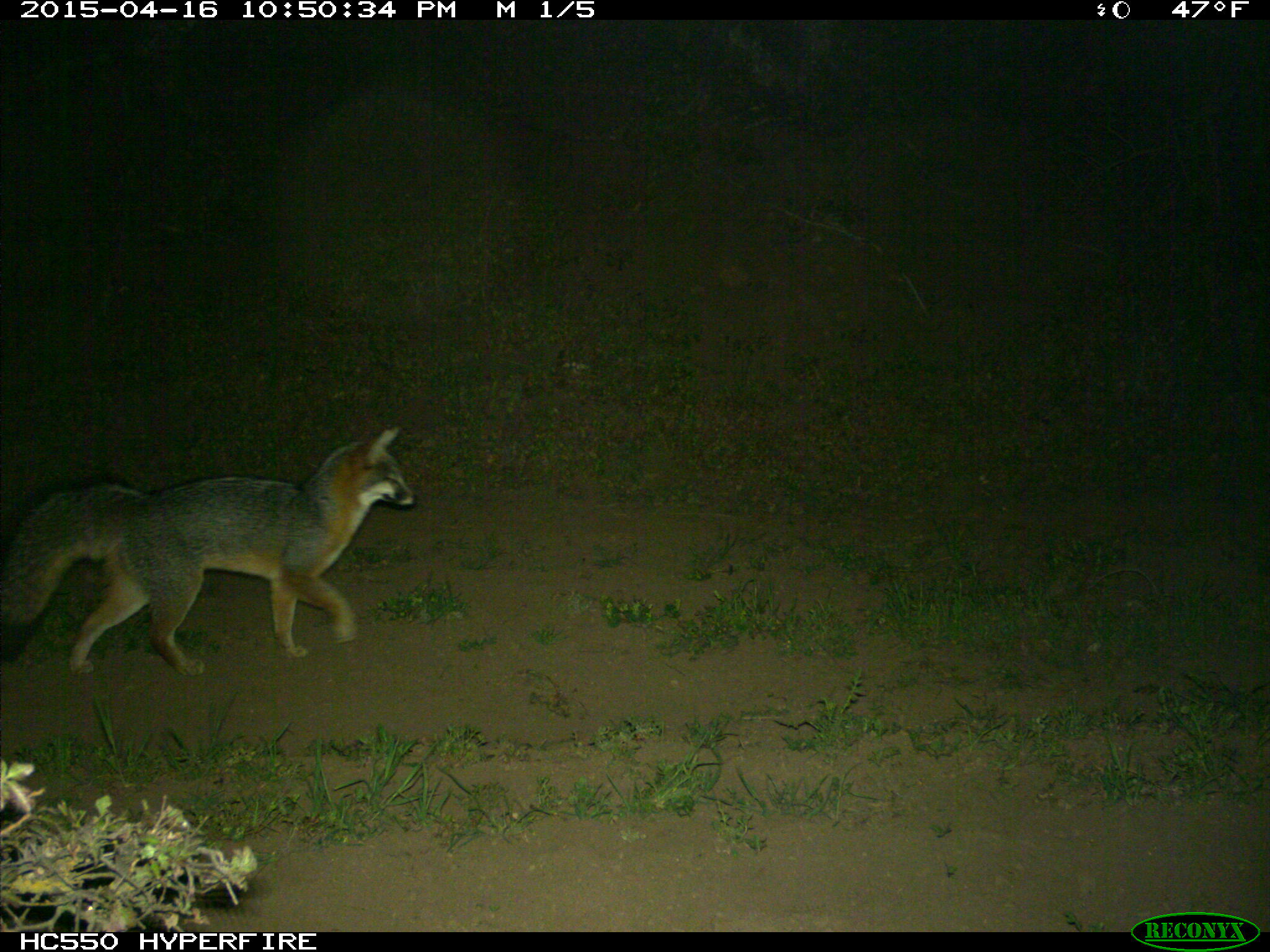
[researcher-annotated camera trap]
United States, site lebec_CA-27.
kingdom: Animalia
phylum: Chordata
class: Mammalia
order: Carnivora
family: Canidae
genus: Urocyon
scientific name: Urocyon cinereoargenteus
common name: gray fox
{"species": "Urocyon cinereoargenteus (gray fox)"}